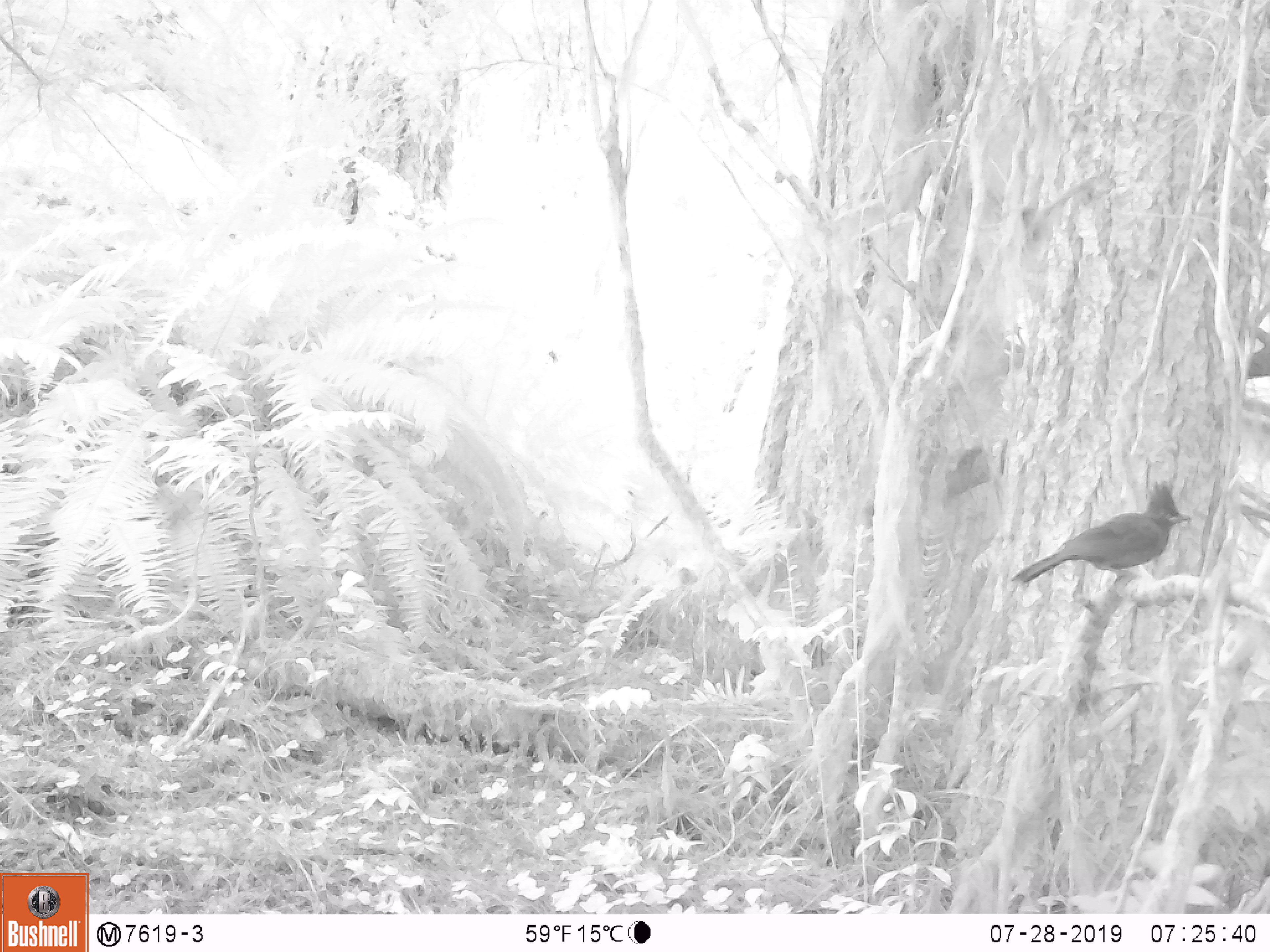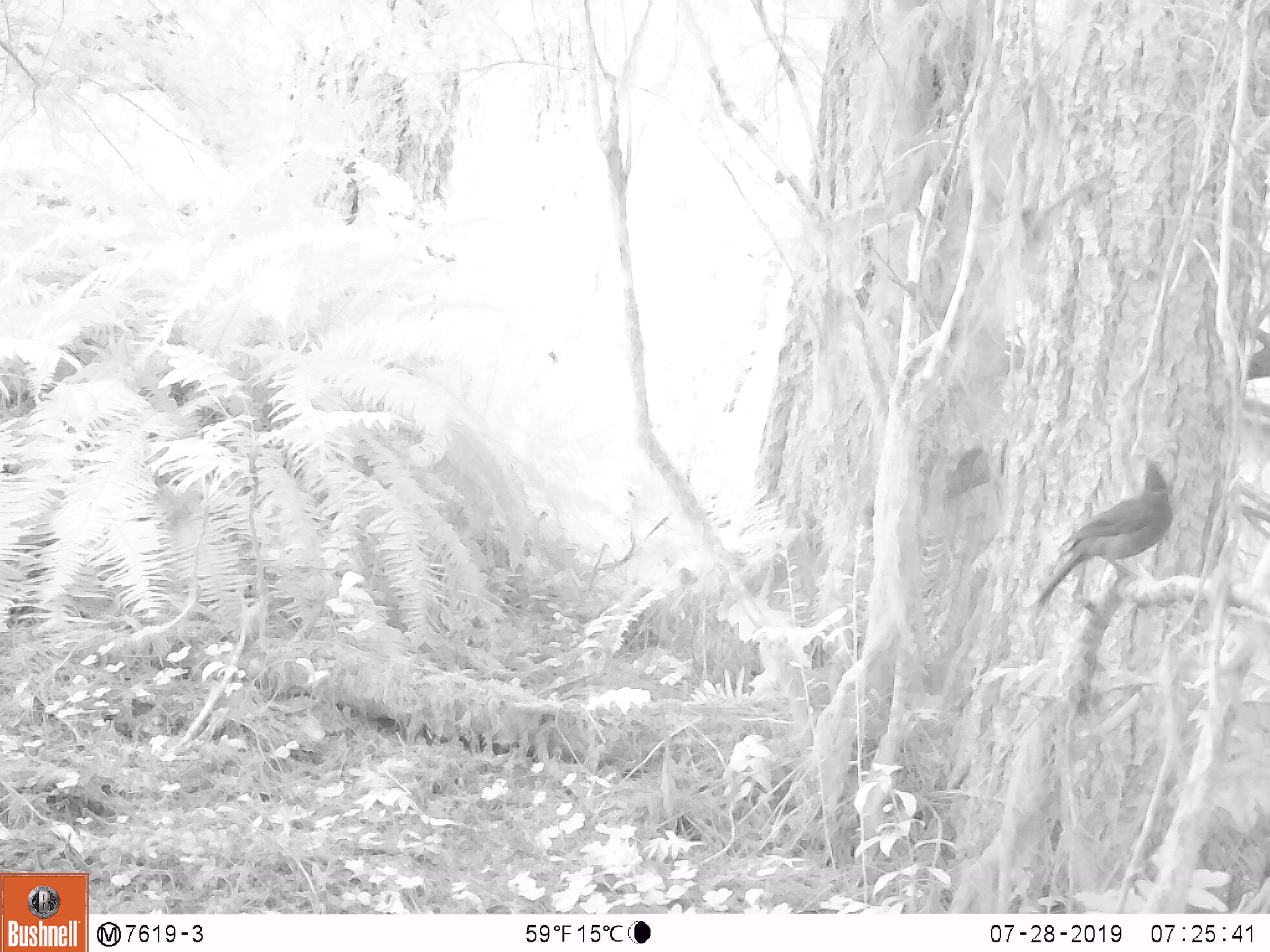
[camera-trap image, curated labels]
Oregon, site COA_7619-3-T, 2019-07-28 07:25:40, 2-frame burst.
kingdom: Animalia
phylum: Chordata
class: Aves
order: Passeriformes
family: Corvidae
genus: Cyanocitta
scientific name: Cyanocitta stelleri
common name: steller's jay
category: stellers jay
Stellers jay (steller's jay) (Cyanocitta stelleri).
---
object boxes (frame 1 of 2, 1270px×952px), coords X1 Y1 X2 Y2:
stellers jay: 1010 485 1193 597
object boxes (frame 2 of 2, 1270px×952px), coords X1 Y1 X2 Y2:
stellers jay: 1031 458 1177 609